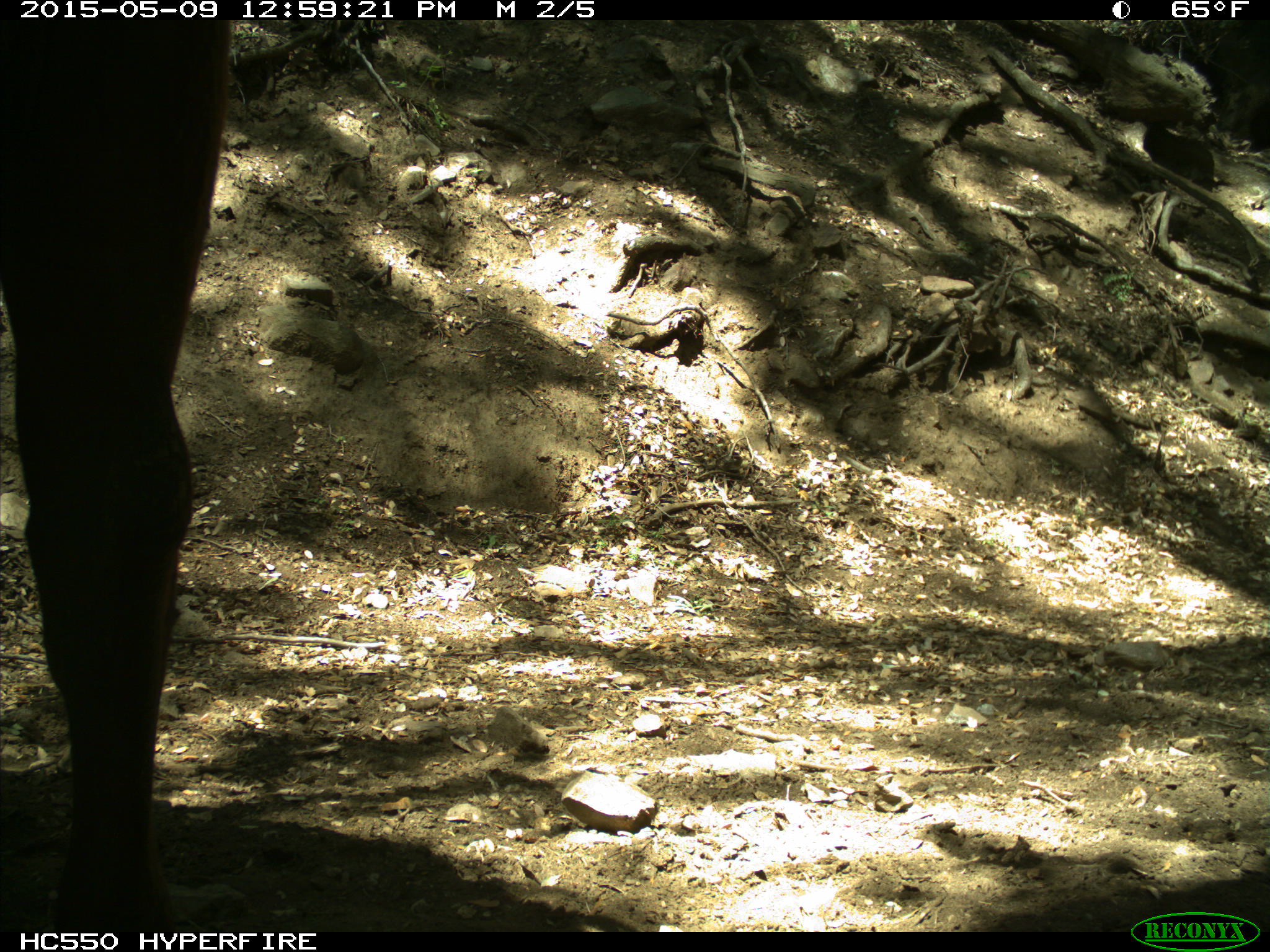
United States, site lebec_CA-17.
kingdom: Animalia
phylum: Chordata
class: Mammalia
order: Artiodactyla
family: Bovidae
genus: Bos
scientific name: Bos taurus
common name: domestic cow